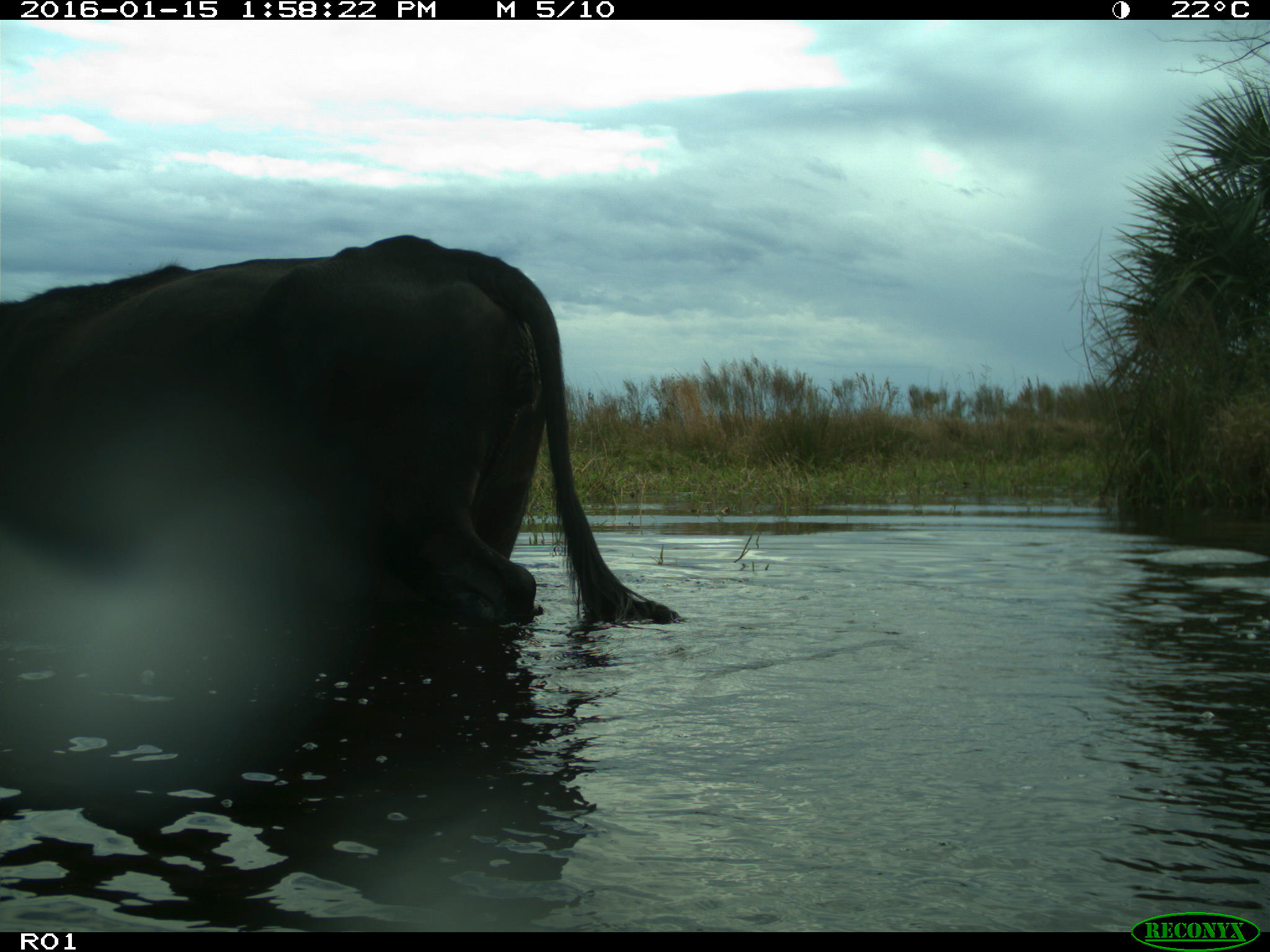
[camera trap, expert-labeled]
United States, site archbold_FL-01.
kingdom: Animalia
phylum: Chordata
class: Mammalia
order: Artiodactyla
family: Bovidae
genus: Bos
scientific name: Bos taurus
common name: domestic cow